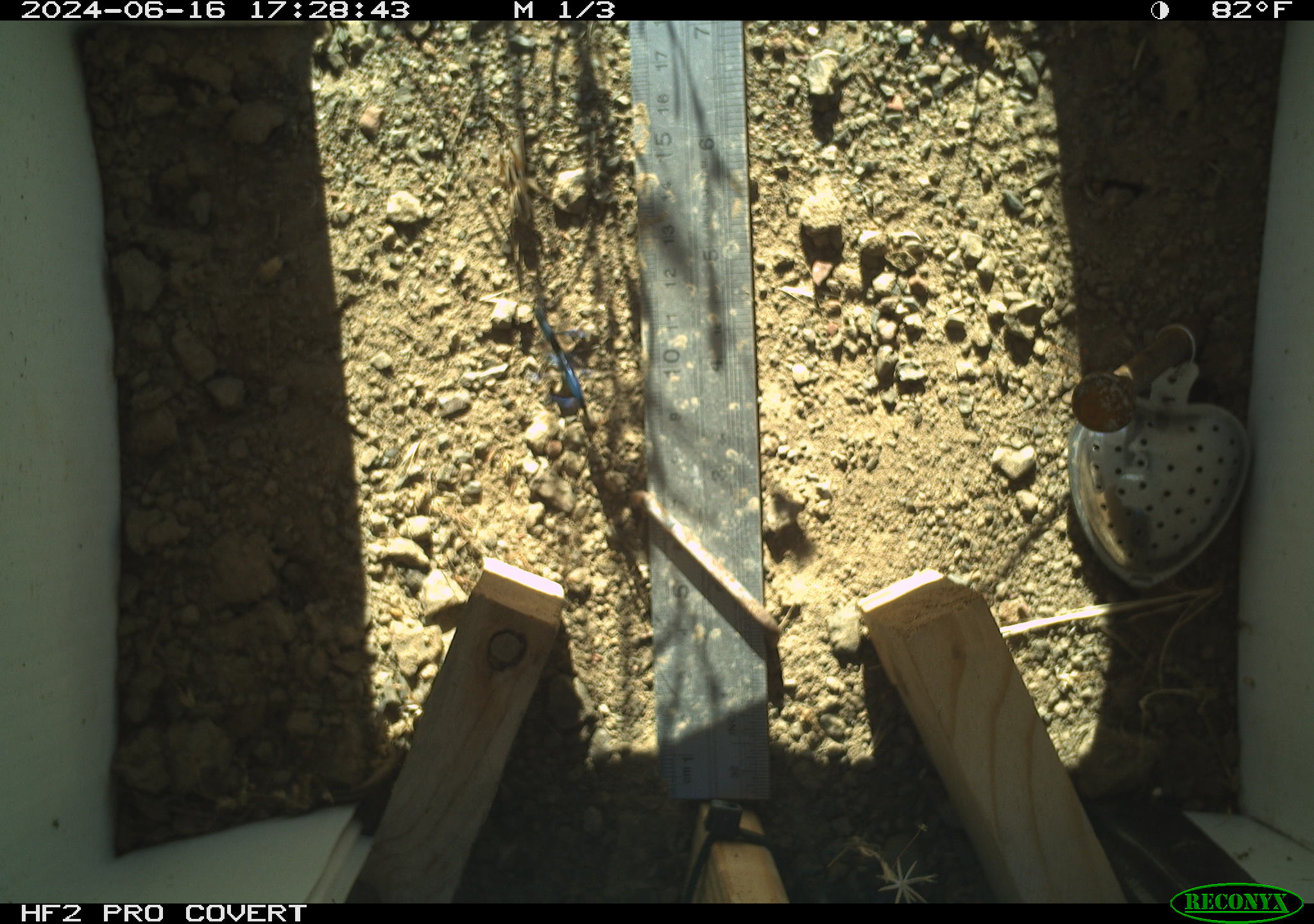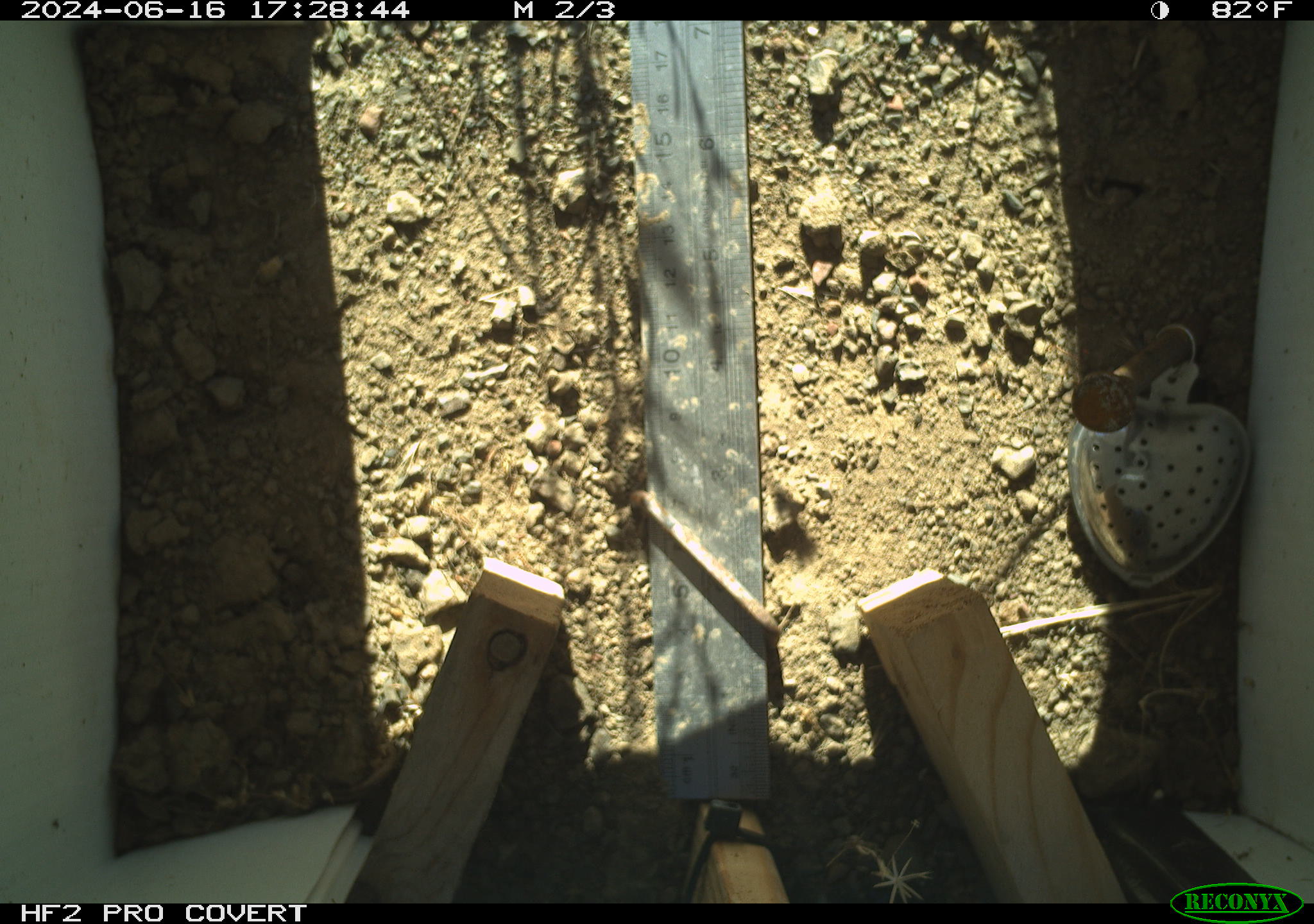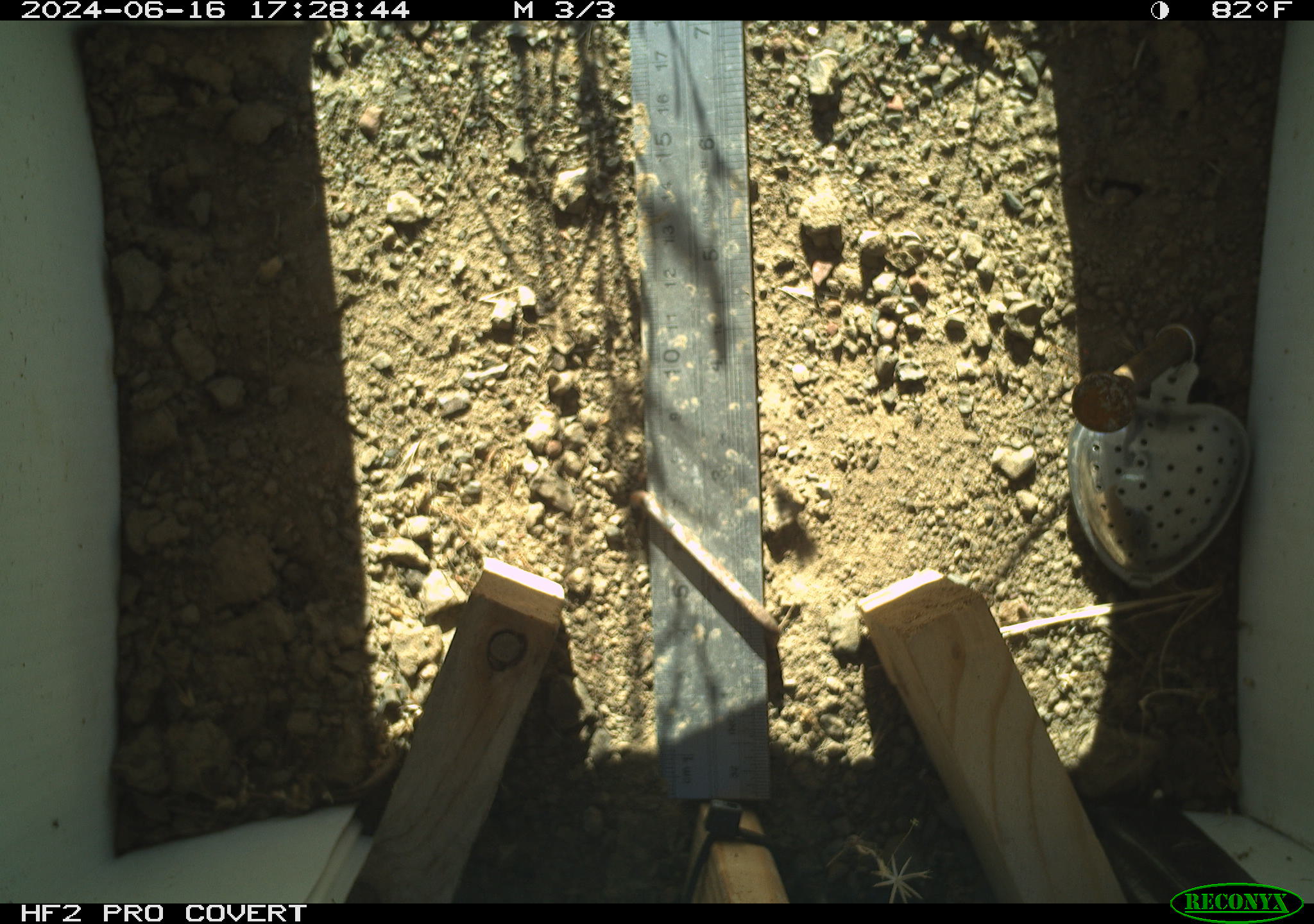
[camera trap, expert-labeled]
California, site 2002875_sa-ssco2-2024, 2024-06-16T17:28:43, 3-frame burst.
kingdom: Animalia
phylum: Arthropoda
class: Insecta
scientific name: Insecta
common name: insect